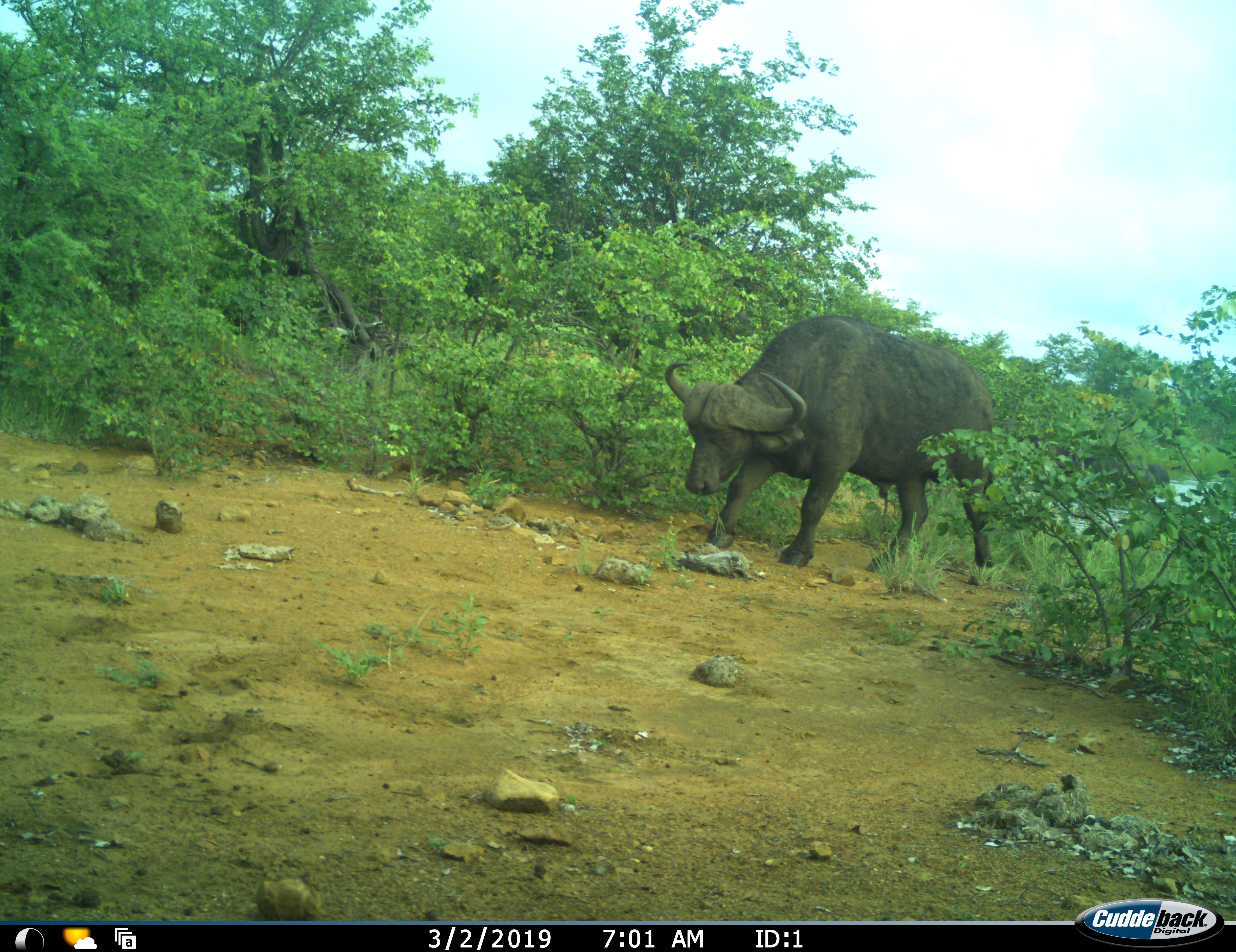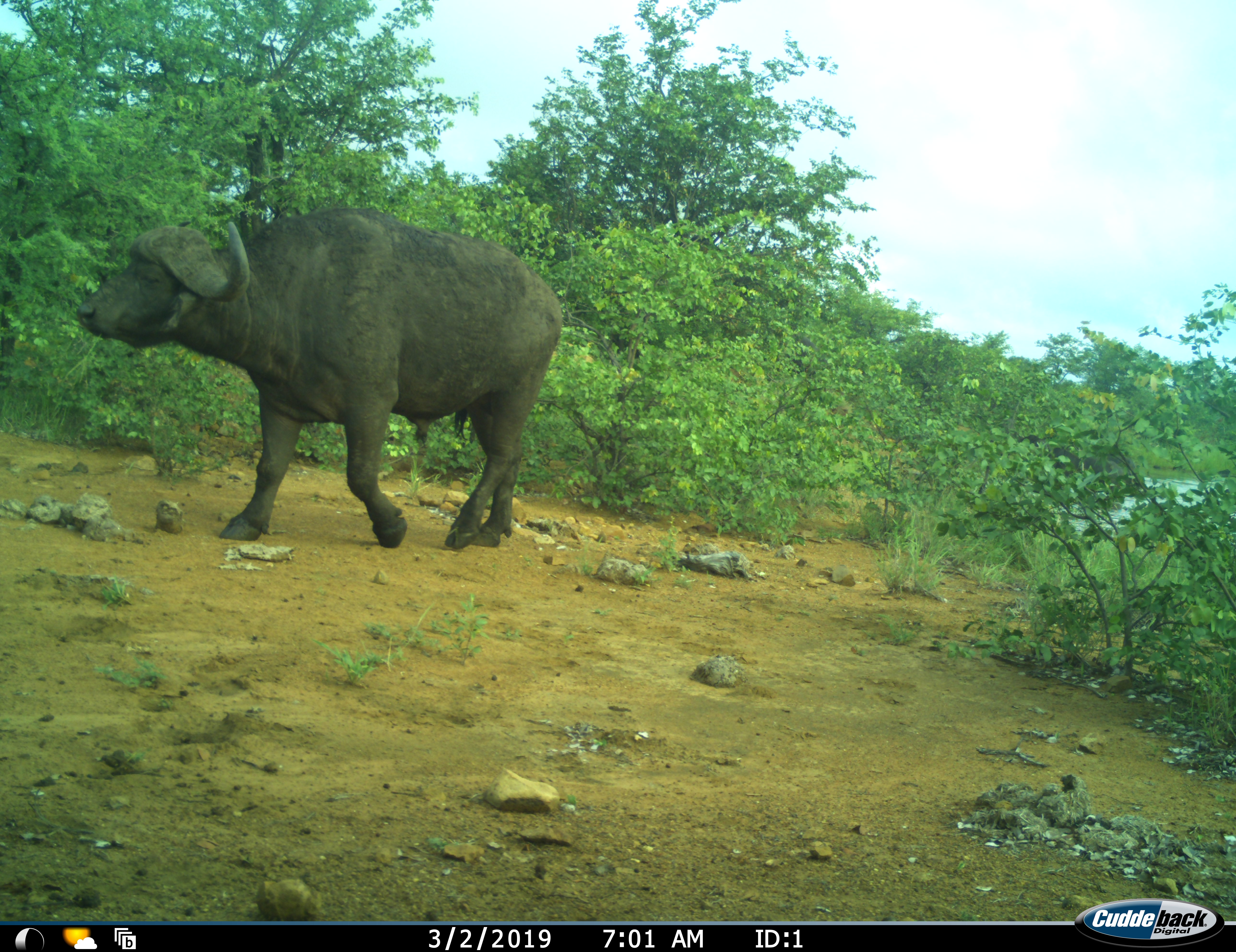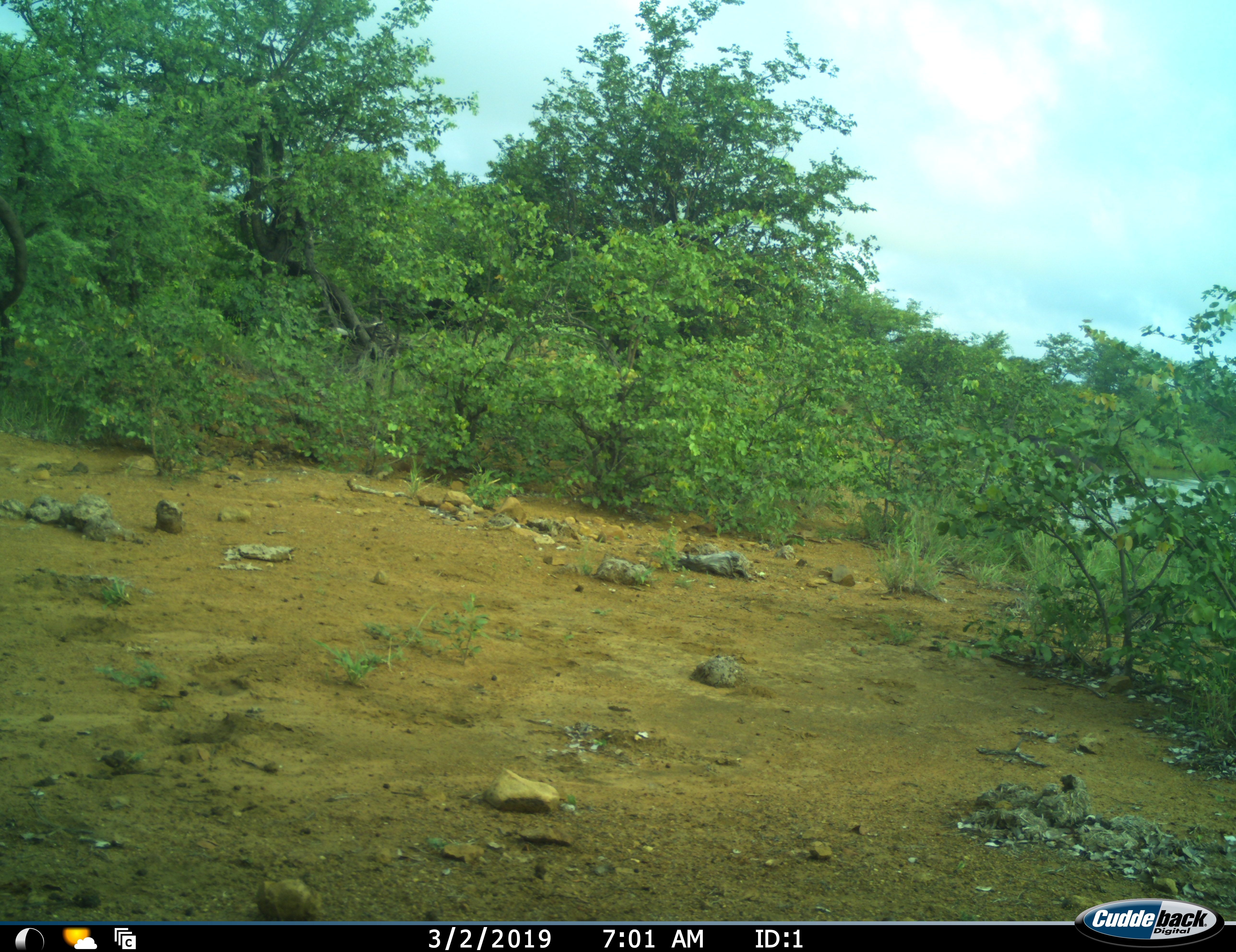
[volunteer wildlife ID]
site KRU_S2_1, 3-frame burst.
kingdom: Animalia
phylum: Chordata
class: Mammalia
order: Artiodactyla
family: Bovidae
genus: Syncerus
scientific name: Syncerus caffer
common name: african buffalo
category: buffalo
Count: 1.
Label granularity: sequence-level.